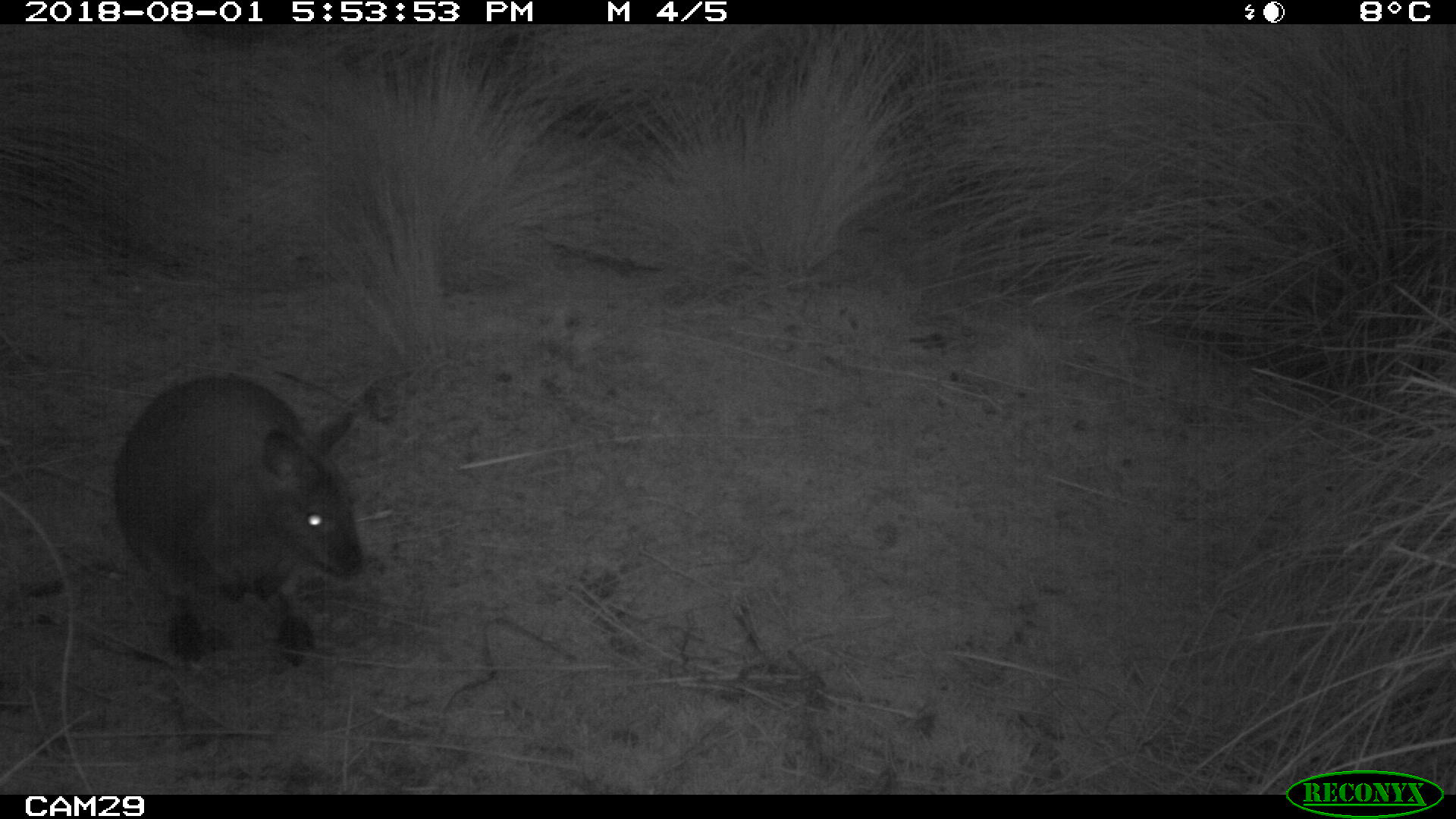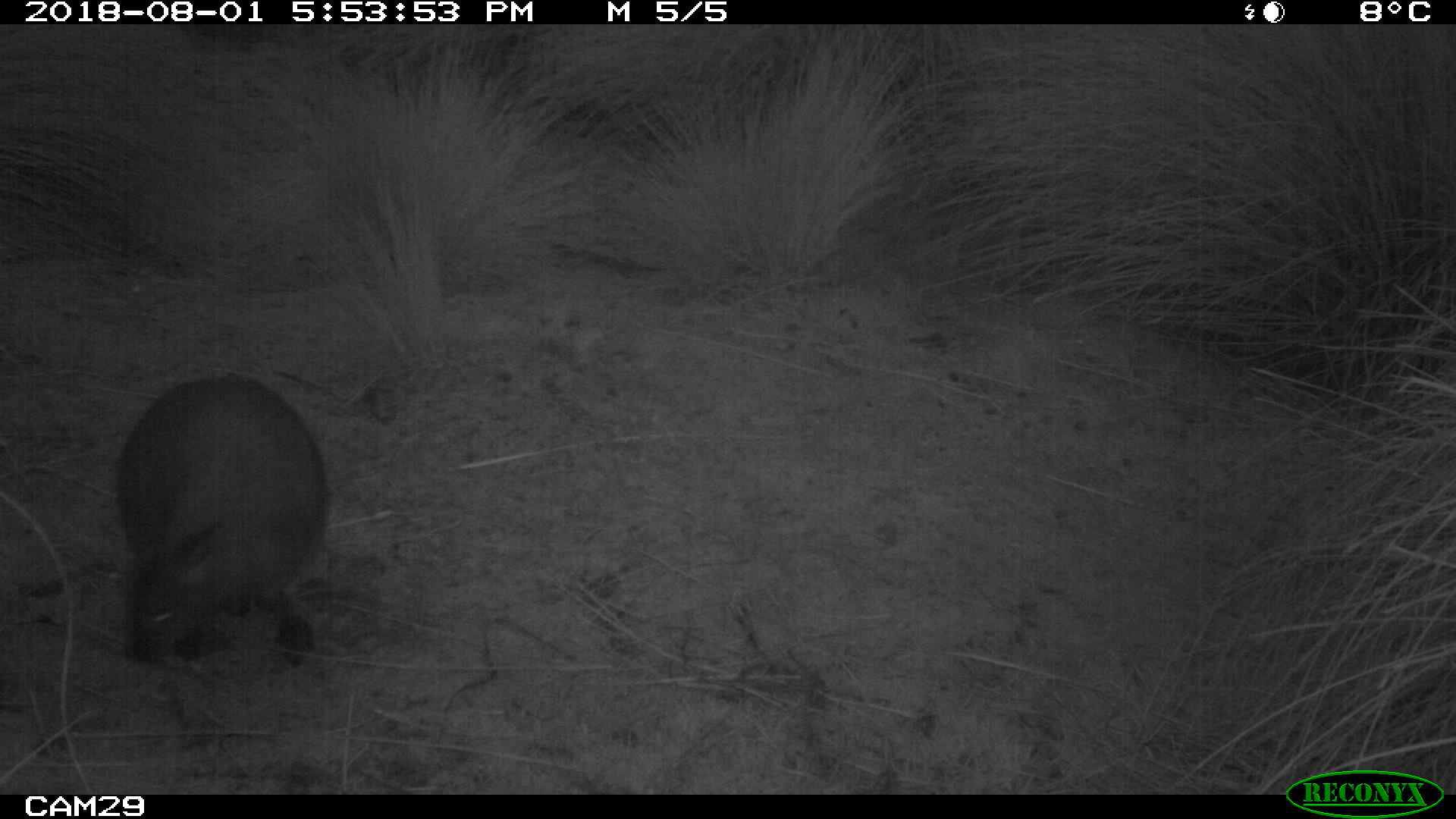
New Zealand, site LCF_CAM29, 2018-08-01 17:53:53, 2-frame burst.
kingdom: Animalia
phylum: Chordata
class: Mammalia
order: Diprotodontia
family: Macropodidae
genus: Notamacropus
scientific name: Notamacropus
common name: wallaby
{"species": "wallaby (Notamacropus)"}